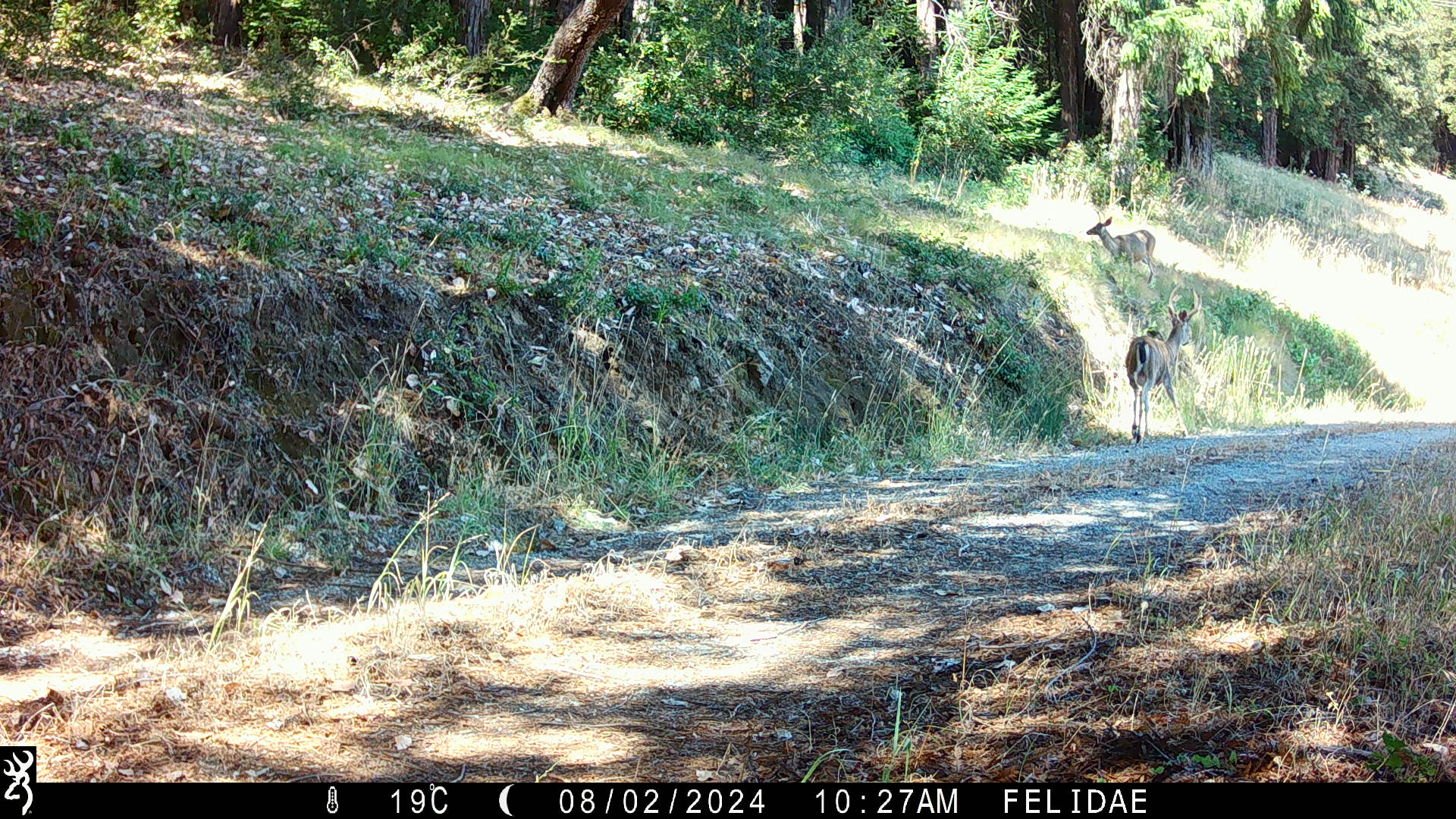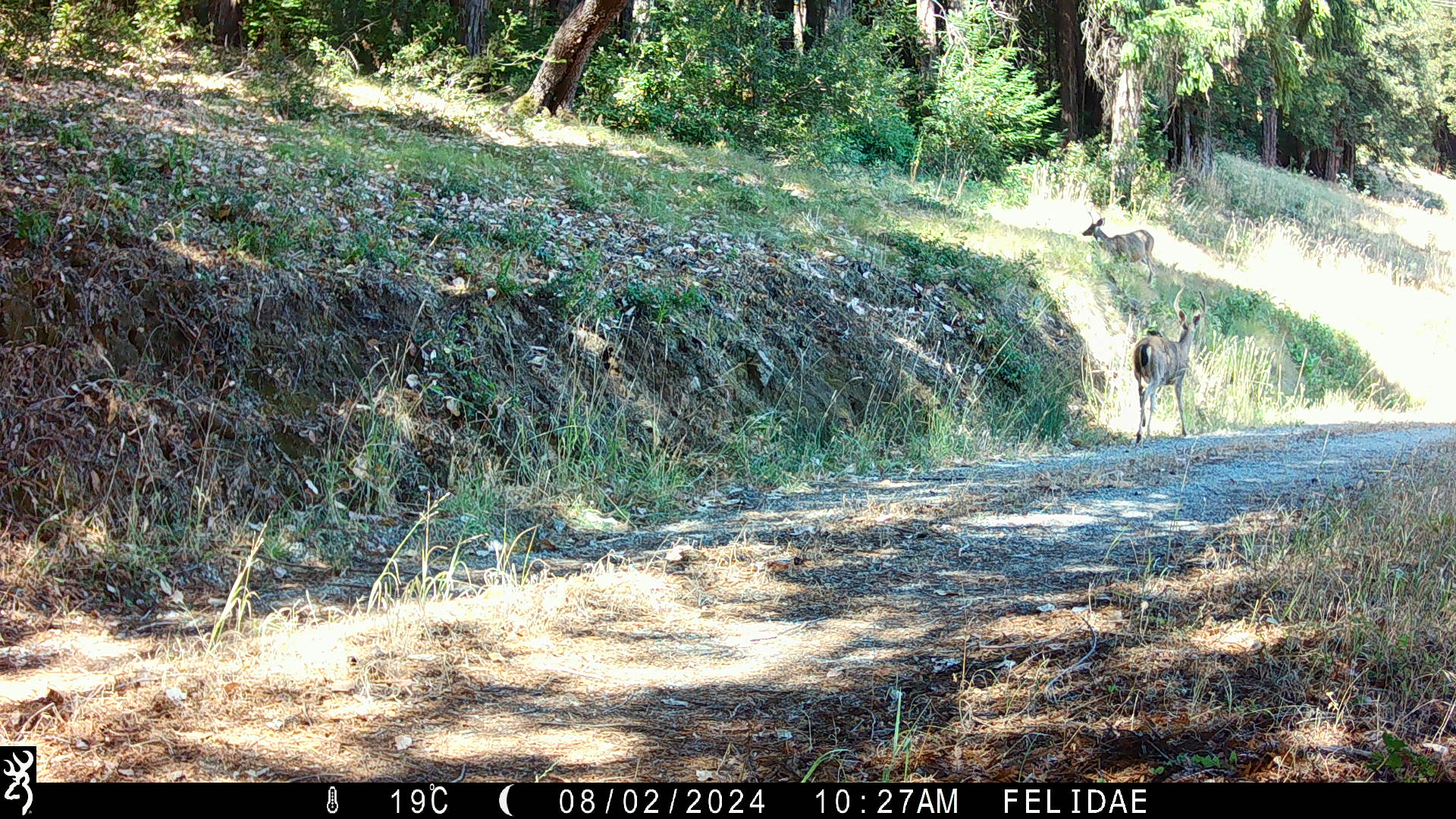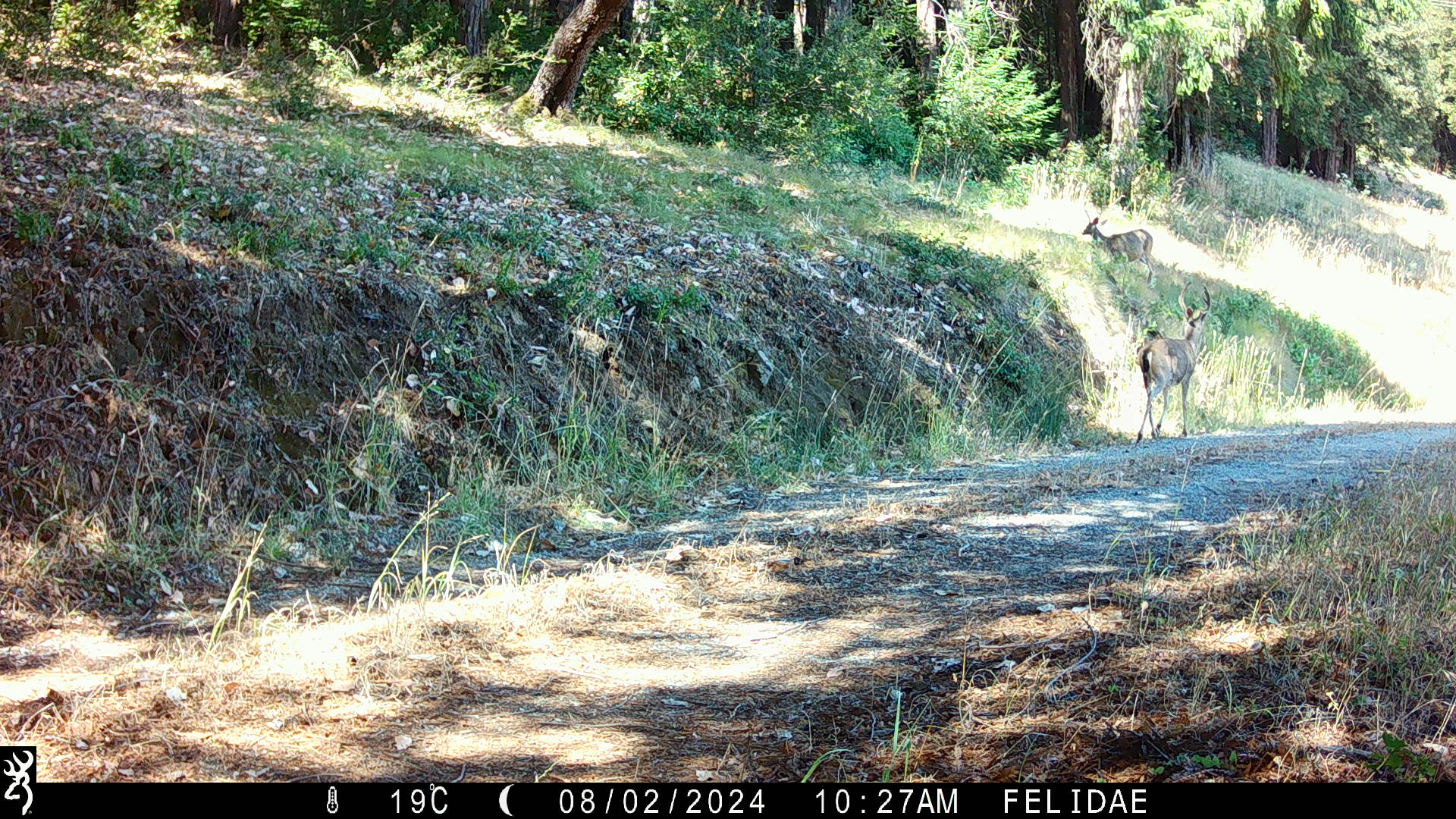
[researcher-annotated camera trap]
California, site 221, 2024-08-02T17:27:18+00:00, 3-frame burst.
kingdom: Animalia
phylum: Chordata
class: Mammalia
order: Artiodactyla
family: Cervidae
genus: Odocoileus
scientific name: Odocoileus hemionus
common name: mule deer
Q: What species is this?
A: Mule deer (Odocoileus hemionus).